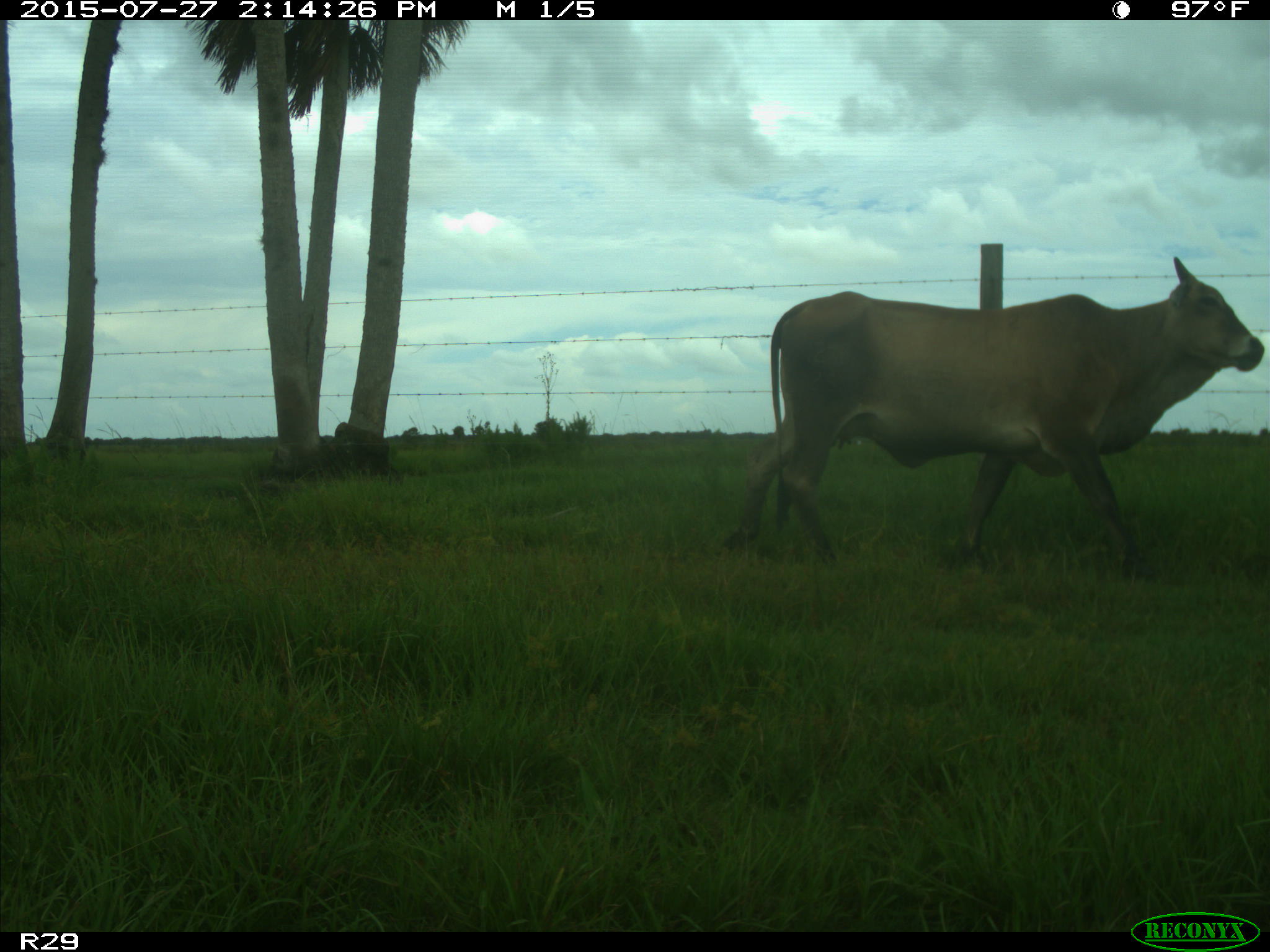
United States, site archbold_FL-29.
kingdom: Animalia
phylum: Chordata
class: Mammalia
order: Artiodactyla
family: Bovidae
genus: Bos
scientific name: Bos taurus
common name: domestic cow